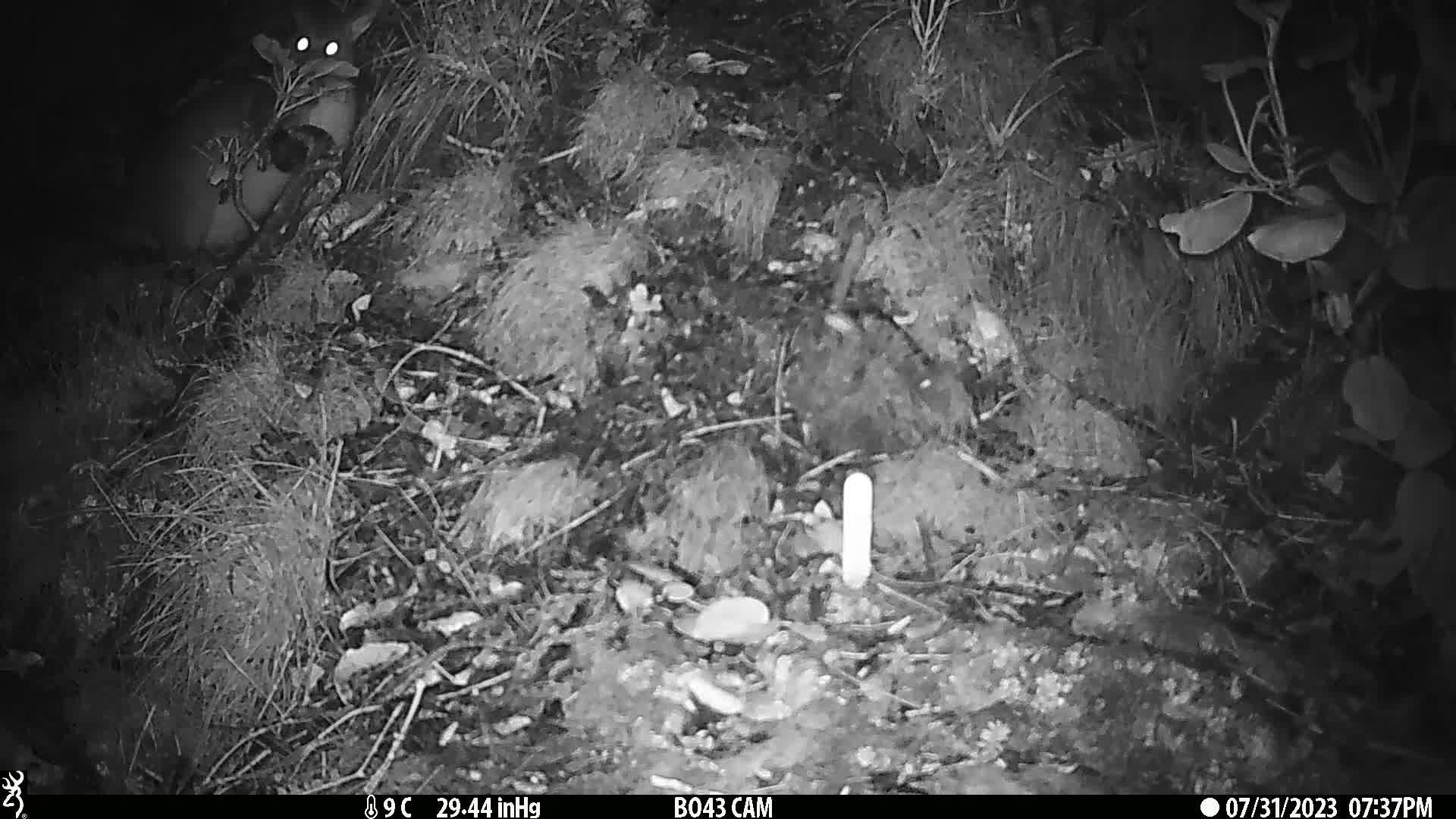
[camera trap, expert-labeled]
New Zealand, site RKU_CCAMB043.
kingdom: Animalia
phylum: Chordata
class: Mammalia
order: Diprotodontia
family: Phalangeridae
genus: Trichosurus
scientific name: Trichosurus vulpecula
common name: common brushtail possum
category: possum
Possum (common brushtail possum) (Trichosurus vulpecula).